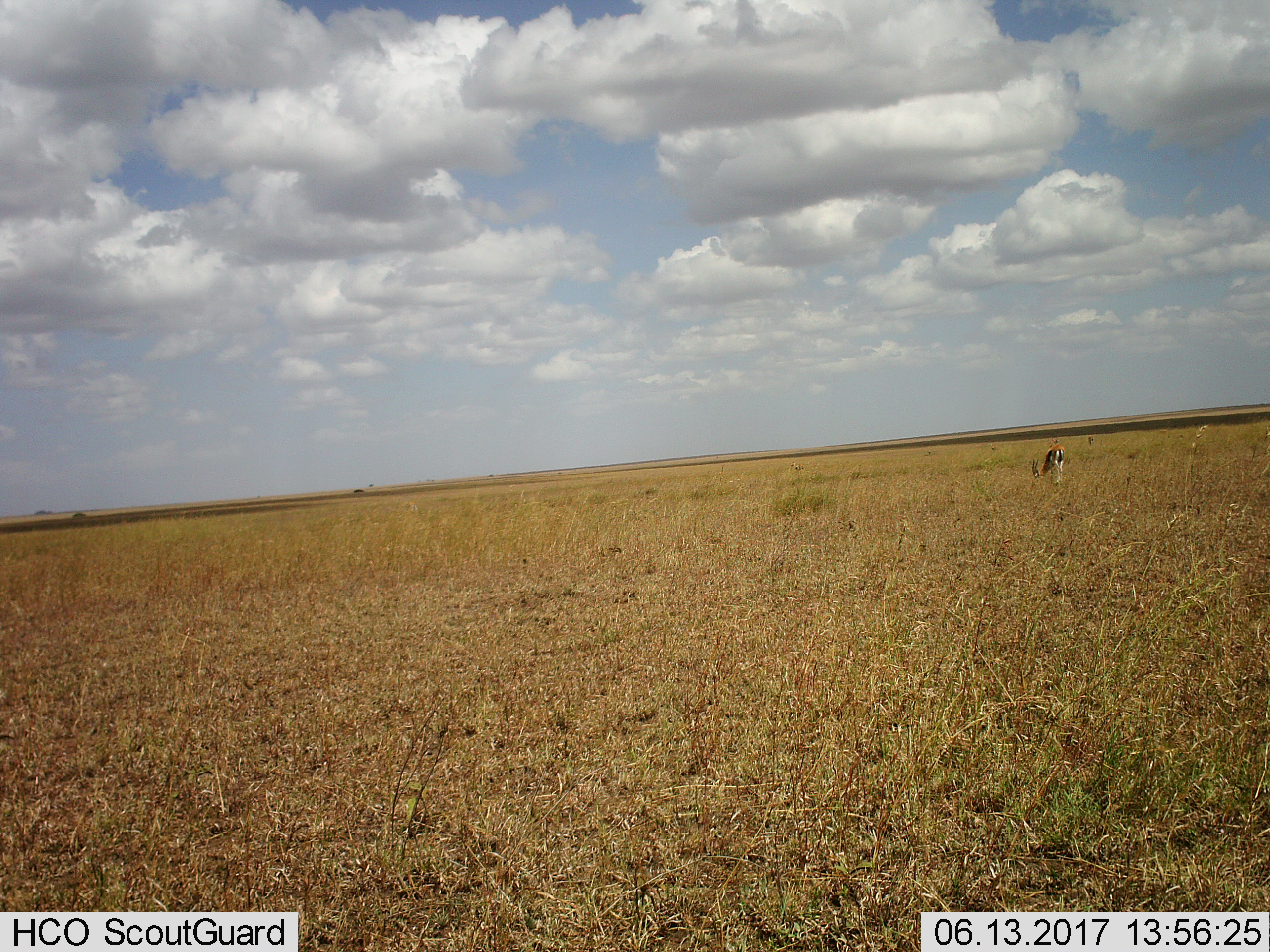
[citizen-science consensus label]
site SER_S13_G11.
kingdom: Animalia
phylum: Chordata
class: Mammalia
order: Artiodactyla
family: Bovidae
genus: Eudorcas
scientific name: Eudorcas thomsonii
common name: thomson's gazelle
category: gazellethomsons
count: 1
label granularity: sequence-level